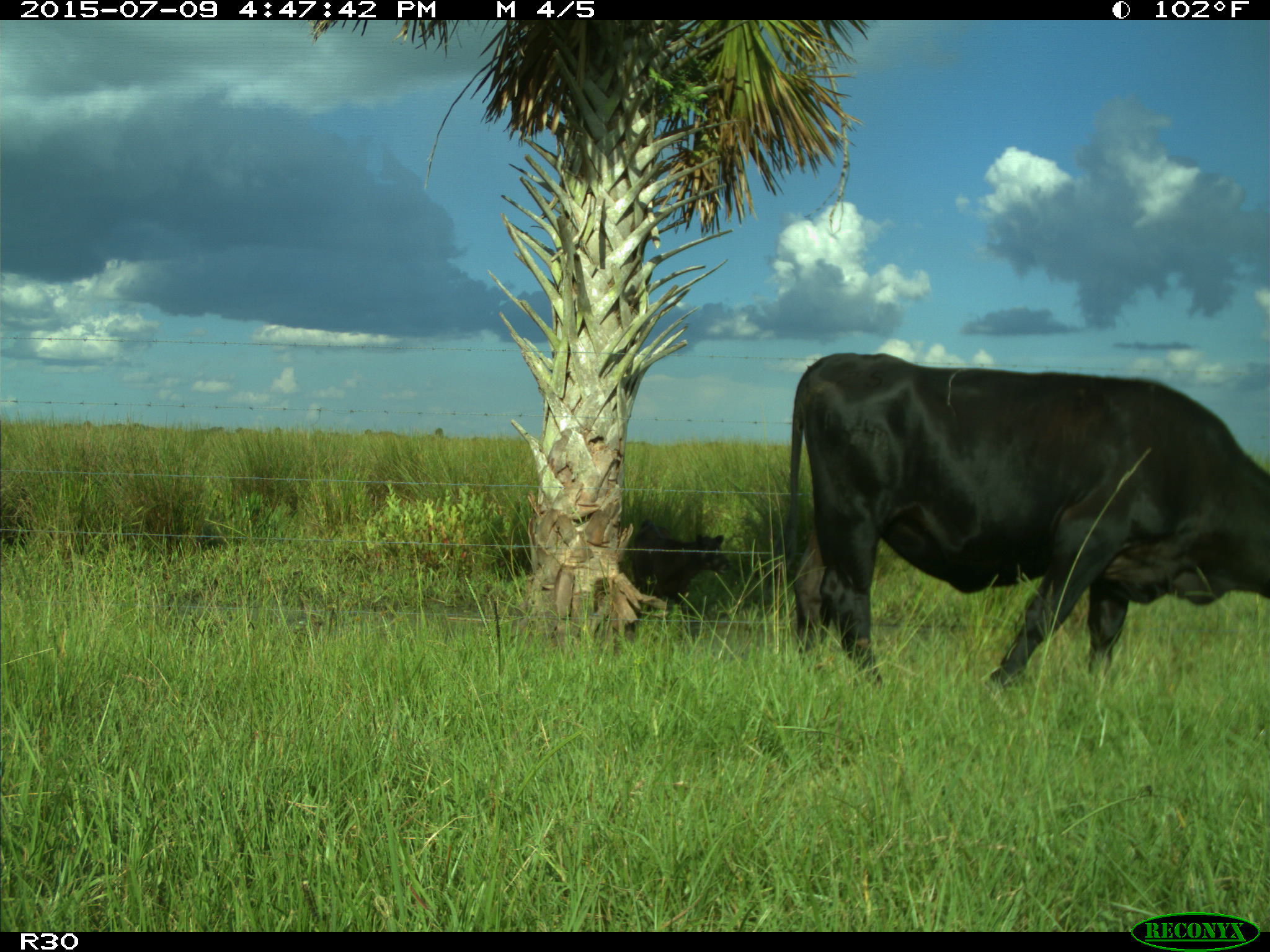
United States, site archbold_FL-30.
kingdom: Animalia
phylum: Chordata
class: Mammalia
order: Artiodactyla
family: Bovidae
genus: Bos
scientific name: Bos taurus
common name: domestic cow